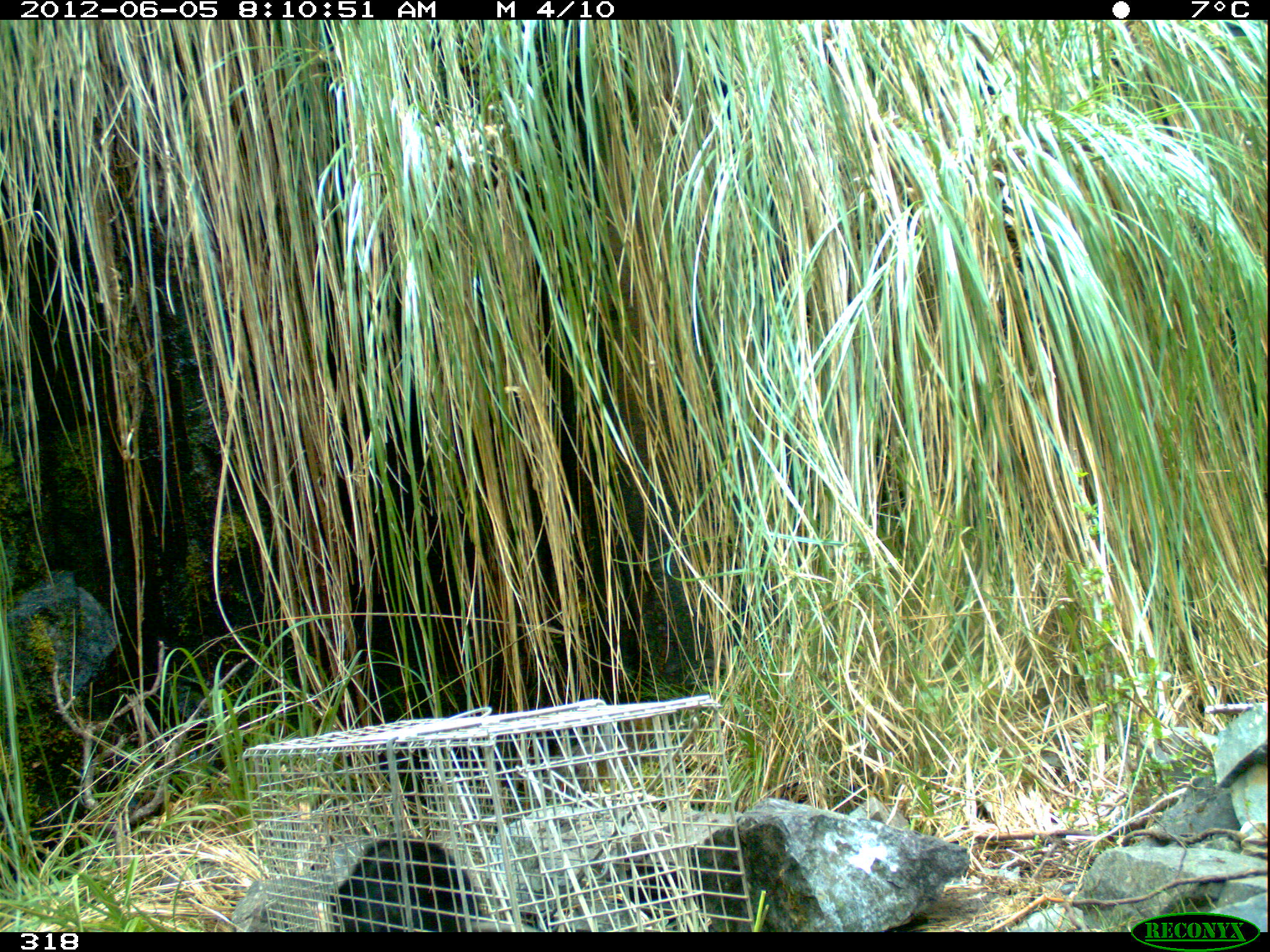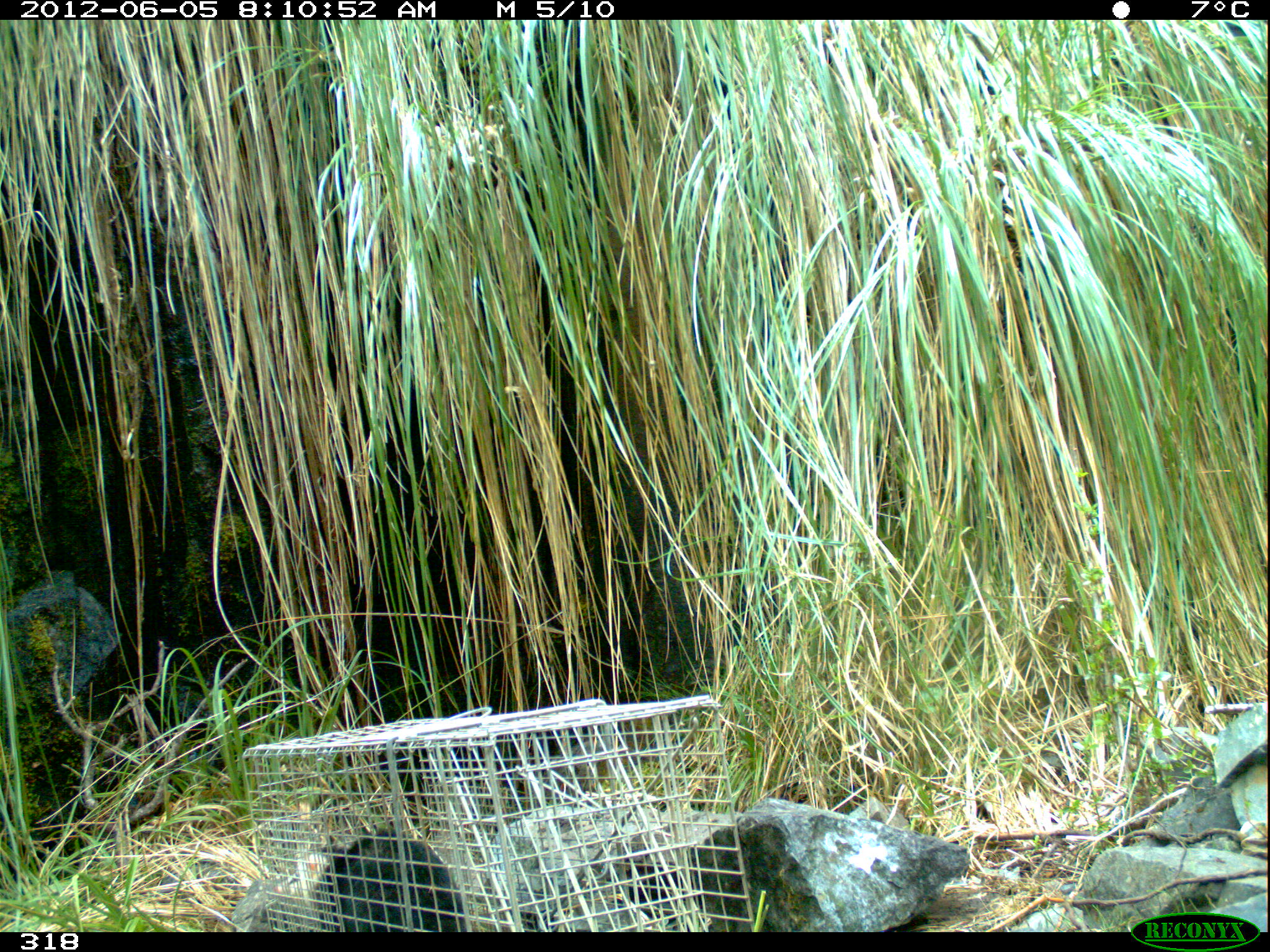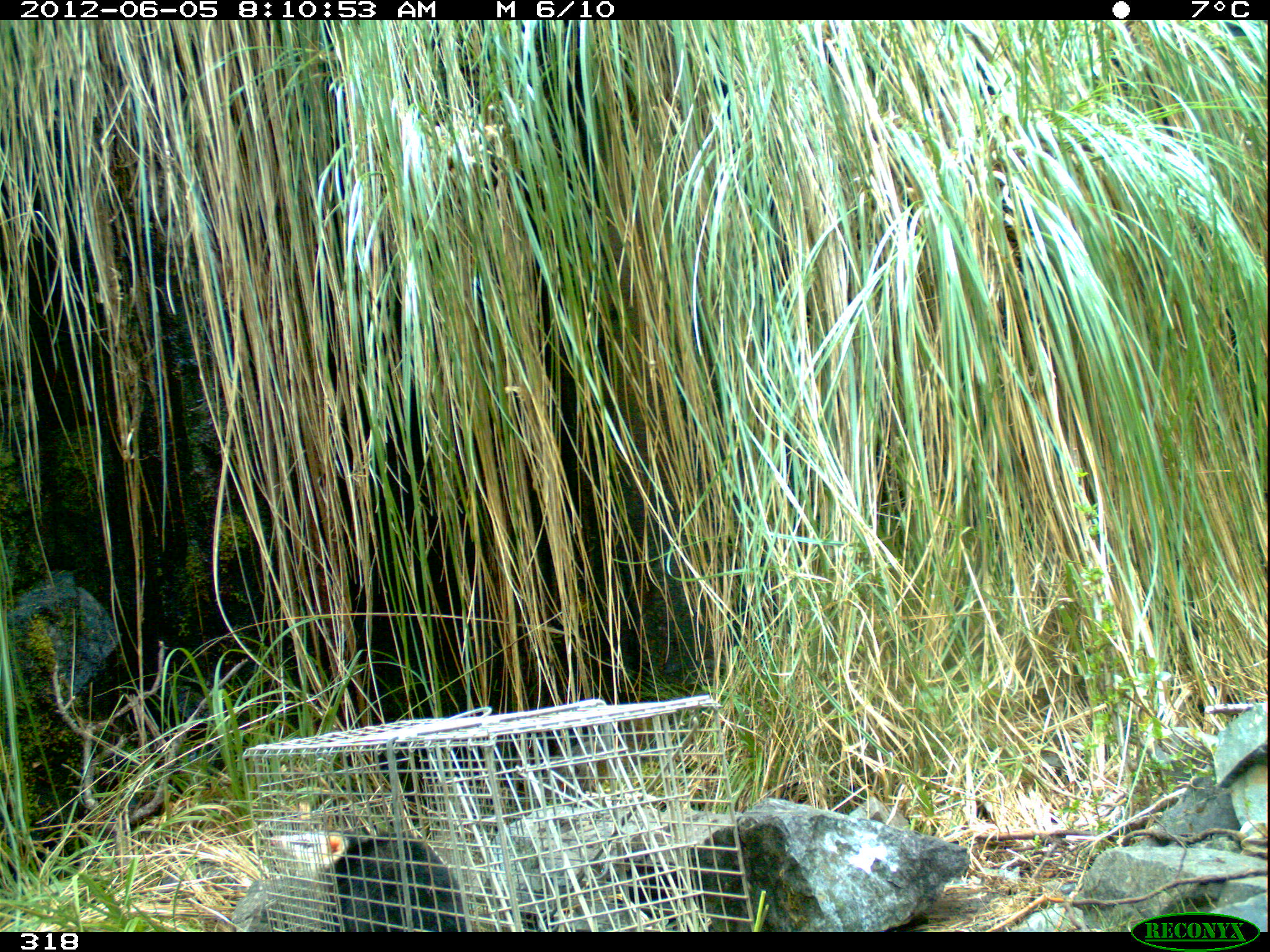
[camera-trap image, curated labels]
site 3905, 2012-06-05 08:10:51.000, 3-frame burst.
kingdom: Animalia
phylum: Chordata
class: Mammalia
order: Didelphimorphia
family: Didelphidae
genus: Didelphis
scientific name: Didelphis pernigra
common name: andean white-eared opossum